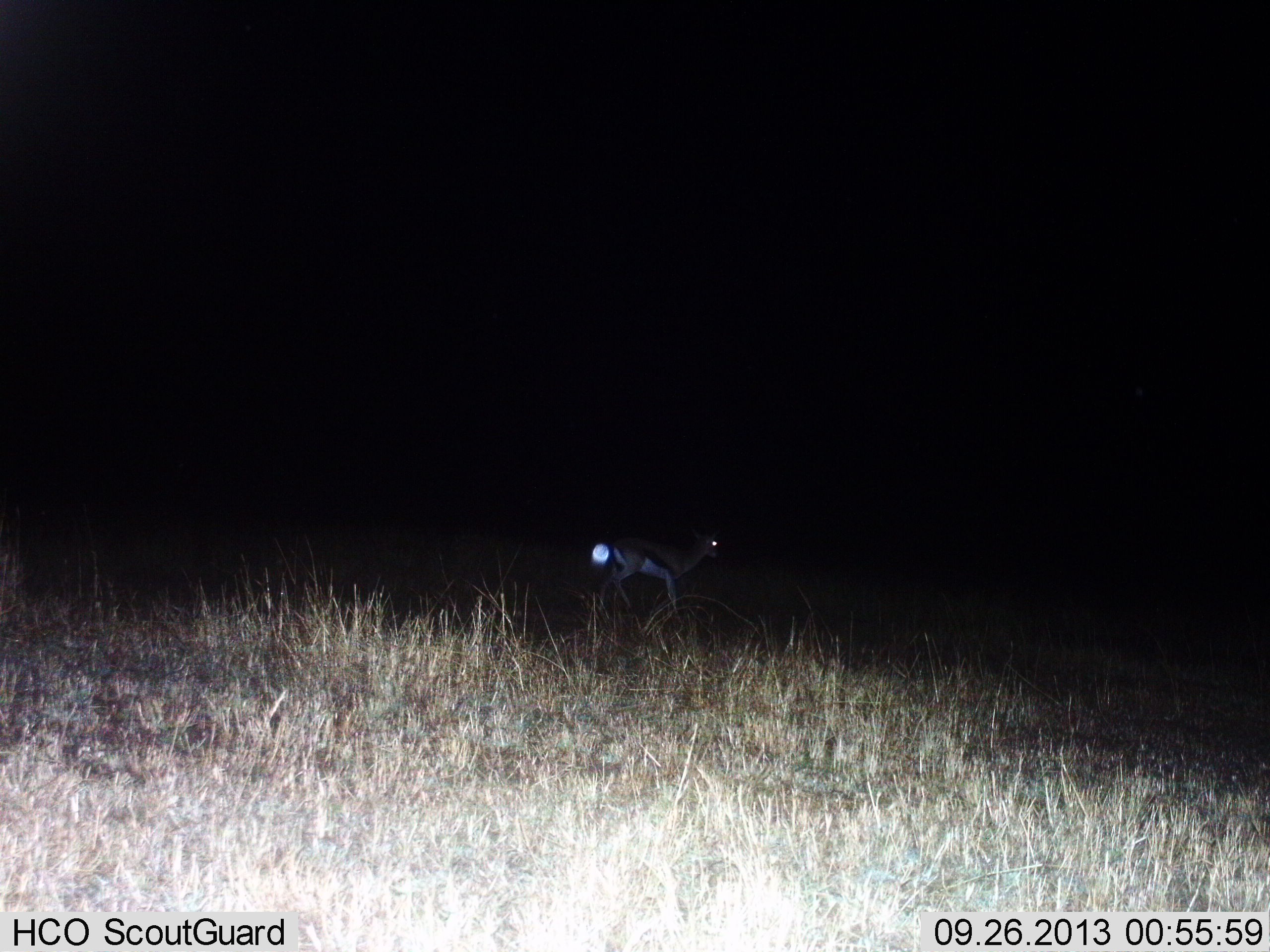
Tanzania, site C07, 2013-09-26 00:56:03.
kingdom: Animalia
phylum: Chordata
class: Mammalia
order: Artiodactyla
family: Bovidae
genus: Eudorcas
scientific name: Eudorcas thomsonii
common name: thomson's gazelle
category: gazellethomsons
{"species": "gazellethomsons (thomson's gazelle) (Eudorcas thomsonii)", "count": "1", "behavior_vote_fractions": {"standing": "61%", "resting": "0%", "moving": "39%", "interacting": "0%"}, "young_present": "0%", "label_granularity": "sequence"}